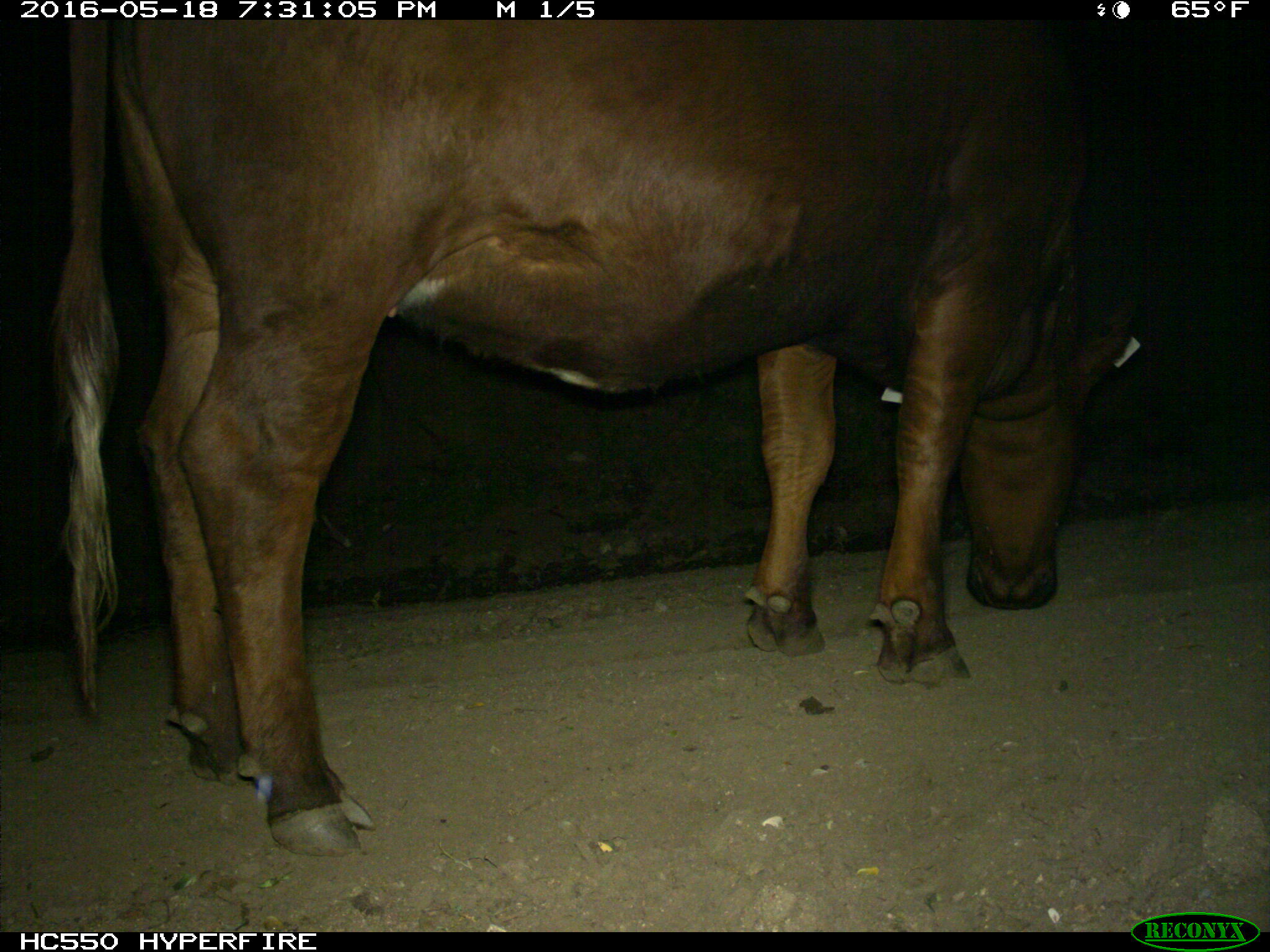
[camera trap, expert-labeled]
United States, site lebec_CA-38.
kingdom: Animalia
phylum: Chordata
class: Mammalia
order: Artiodactyla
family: Bovidae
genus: Bos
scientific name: Bos taurus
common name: domestic cow